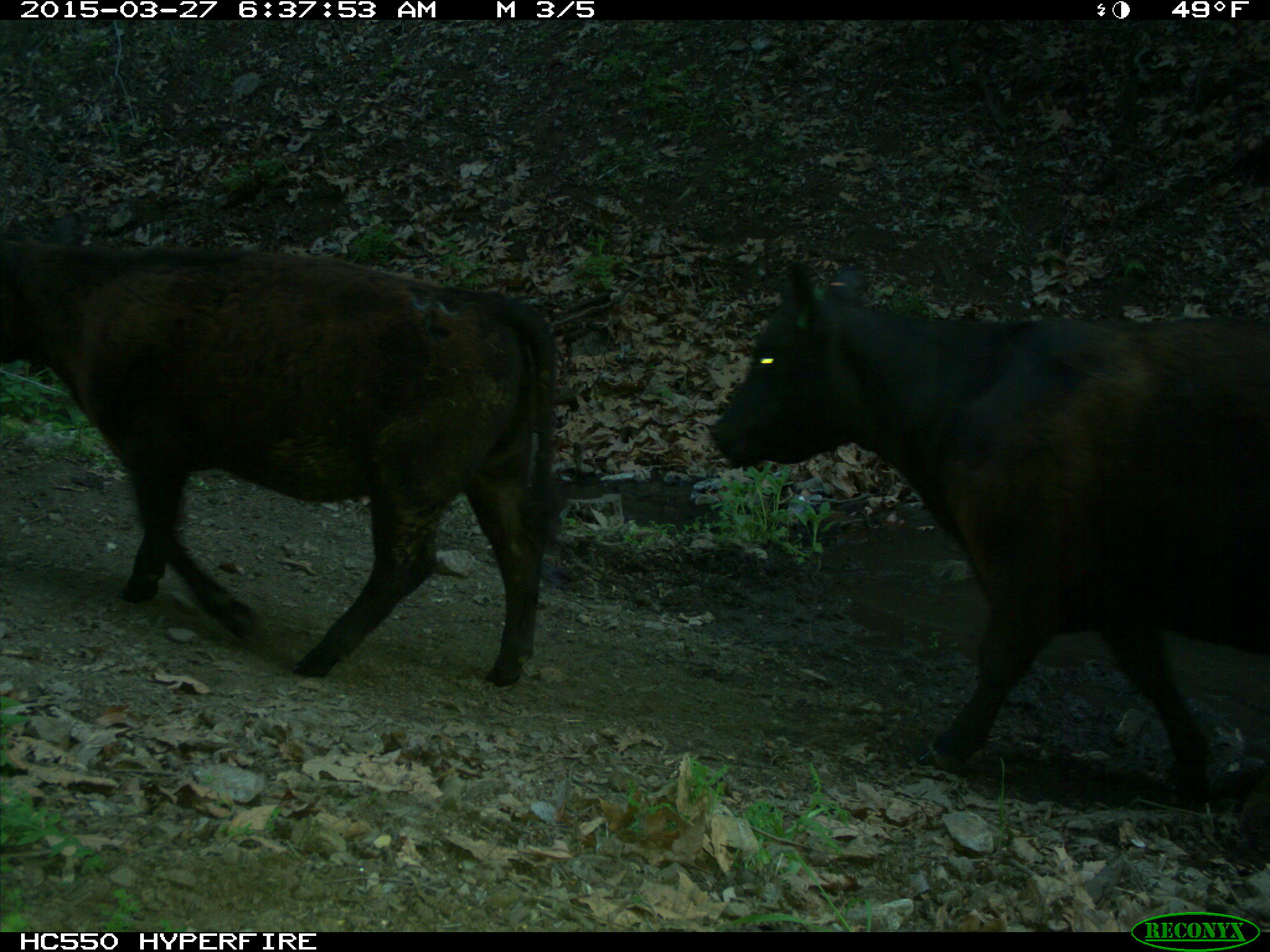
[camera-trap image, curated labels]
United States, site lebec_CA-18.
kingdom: Animalia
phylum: Chordata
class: Mammalia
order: Artiodactyla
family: Bovidae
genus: Bos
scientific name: Bos taurus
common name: domestic cow